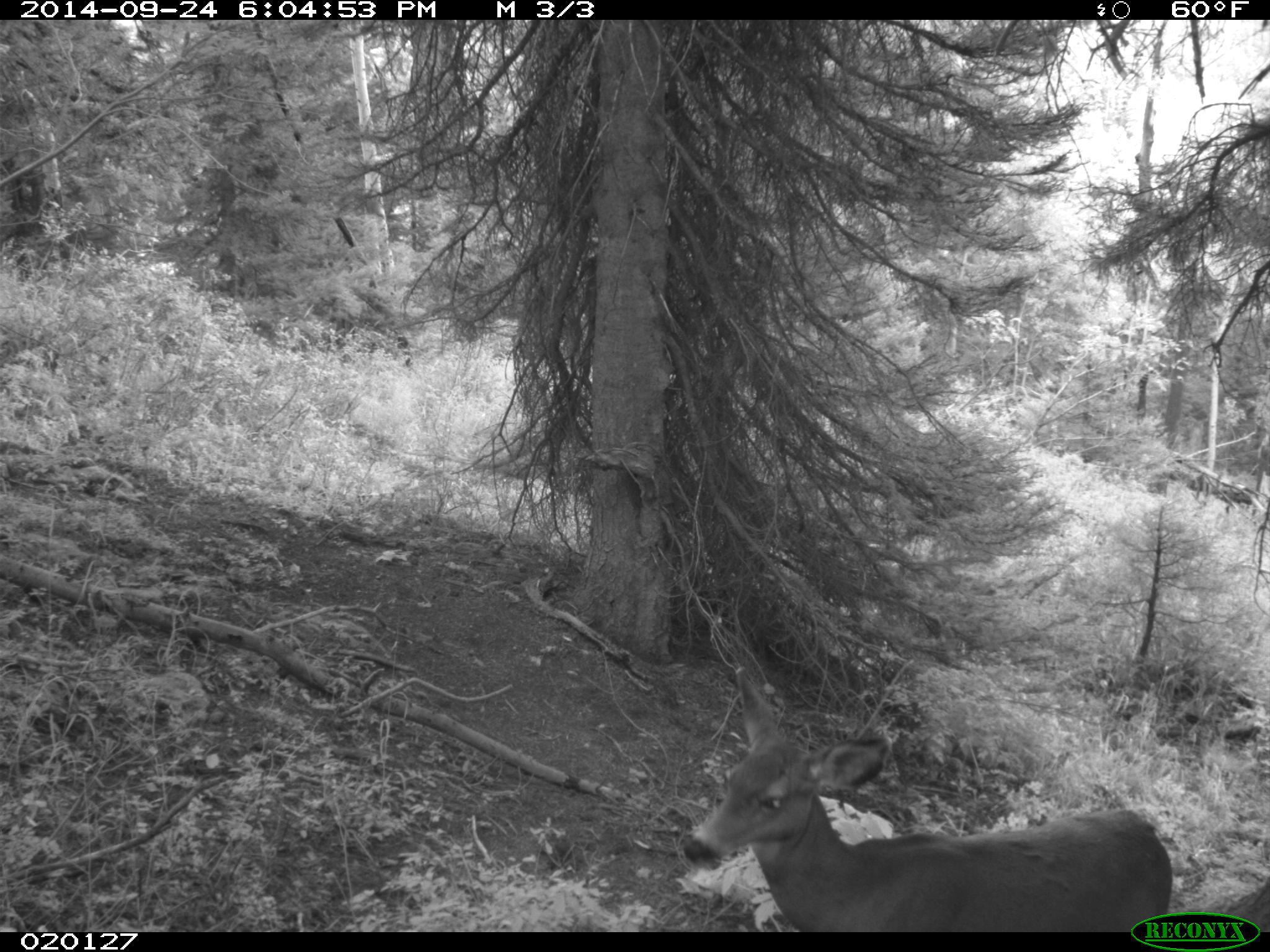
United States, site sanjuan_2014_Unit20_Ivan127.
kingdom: Animalia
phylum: Chordata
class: Mammalia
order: Artiodactyla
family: Cervidae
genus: Odocoileus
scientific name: Odocoileus hemionus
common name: mule deer